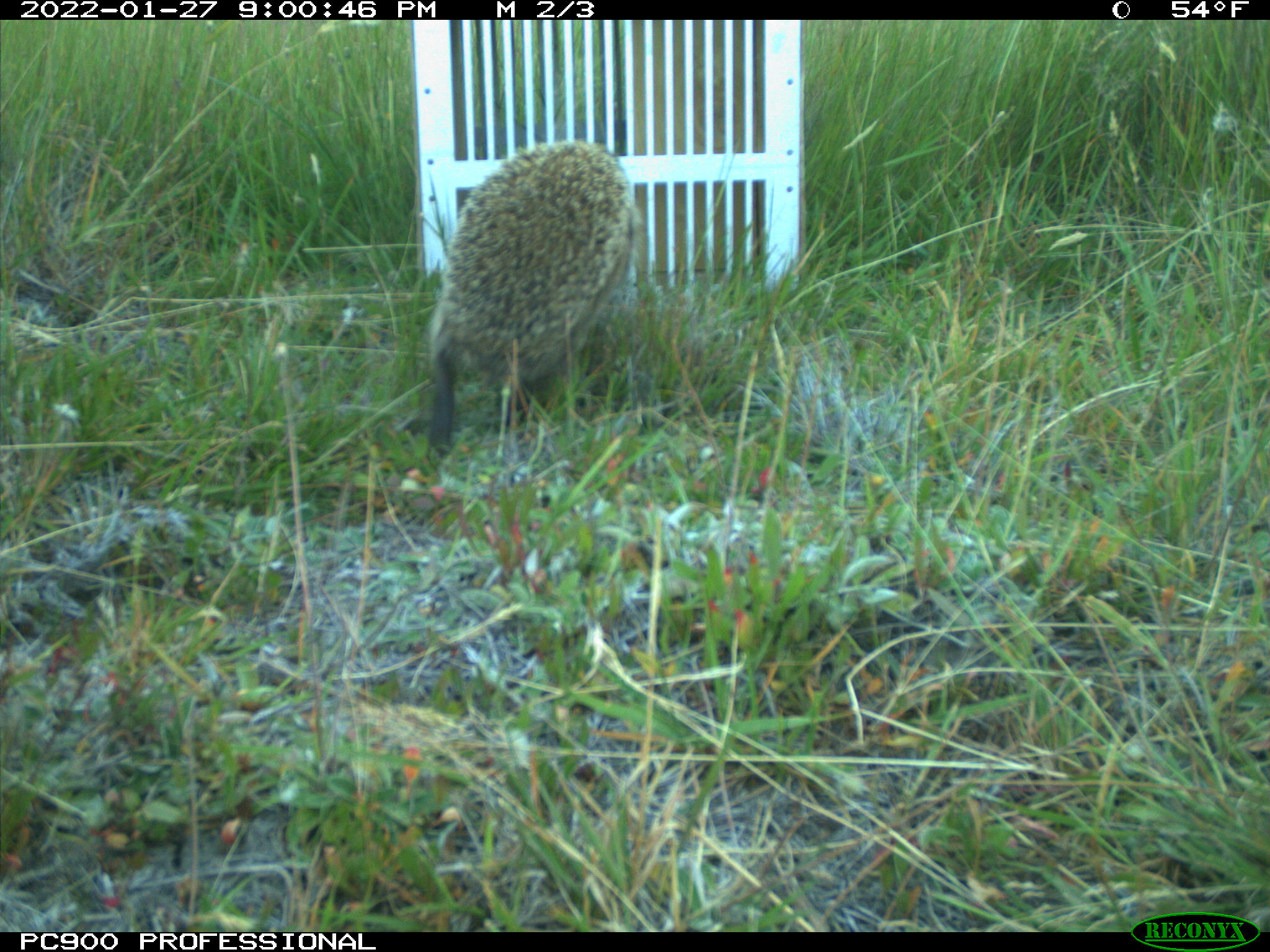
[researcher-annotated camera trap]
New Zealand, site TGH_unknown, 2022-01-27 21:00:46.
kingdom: Animalia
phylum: Chordata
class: Mammalia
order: Eulipotyphla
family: Erinaceidae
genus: Erinaceus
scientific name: Erinaceus europaeus europaeus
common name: european hedgehog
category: hedgehog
Hedgehog (european hedgehog) (Erinaceus europaeus europaeus).